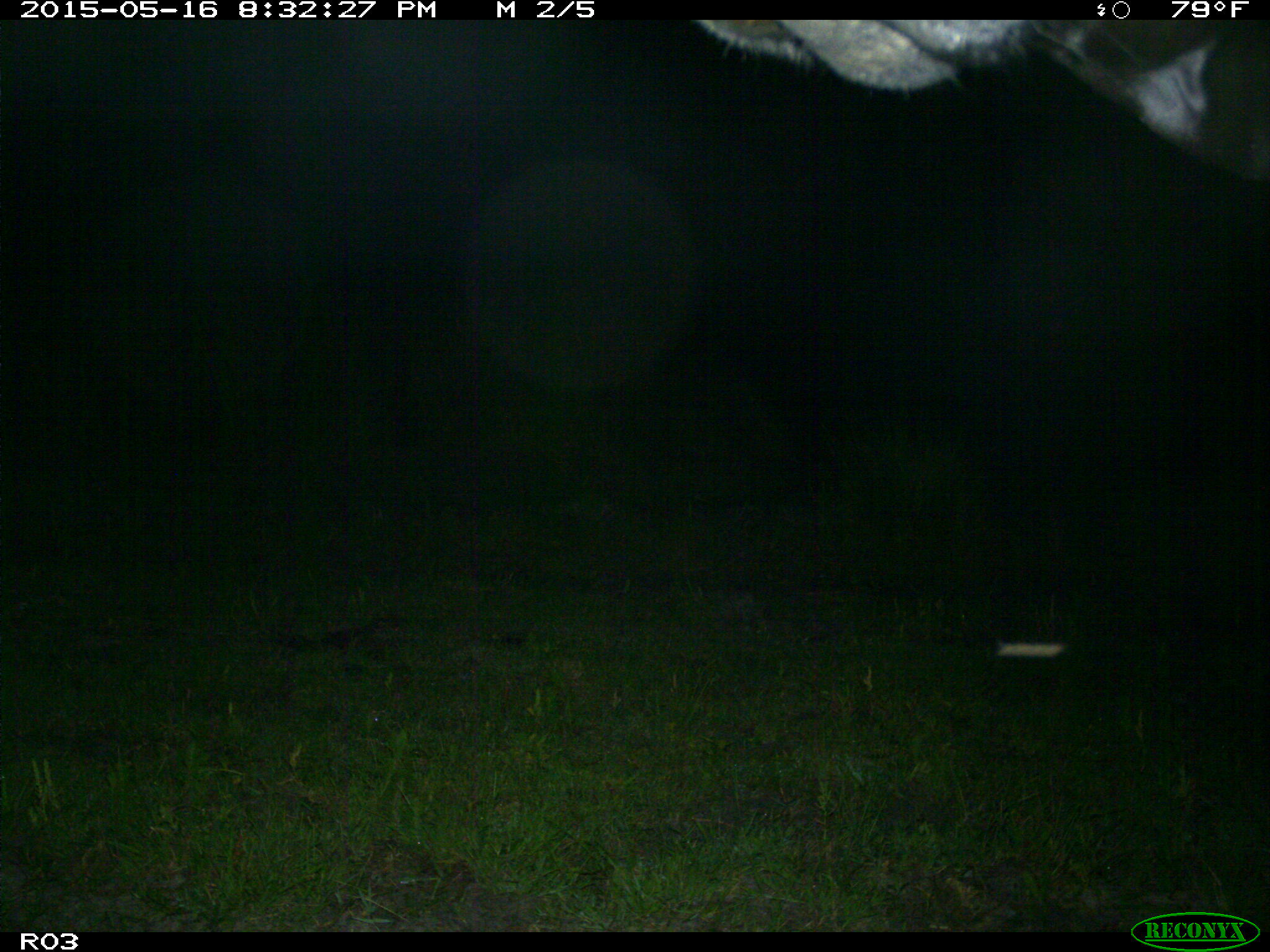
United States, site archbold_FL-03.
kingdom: Animalia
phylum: Chordata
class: Mammalia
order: Artiodactyla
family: Bovidae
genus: Bos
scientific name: Bos taurus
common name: domestic cow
Bos taurus (domestic cow).